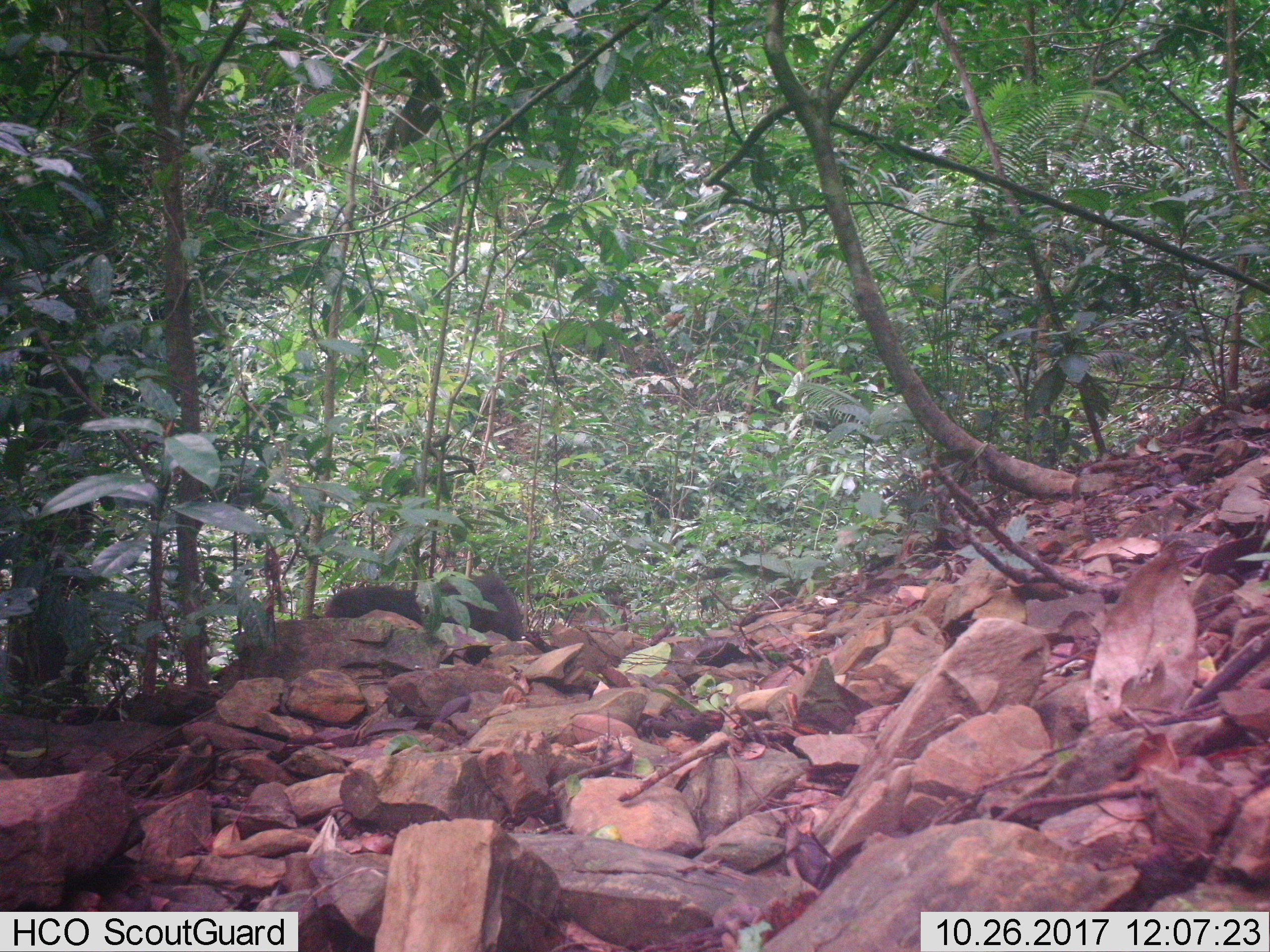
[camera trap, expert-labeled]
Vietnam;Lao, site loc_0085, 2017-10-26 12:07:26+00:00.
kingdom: Animalia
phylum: Chordata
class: Mammalia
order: Primates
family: Cercopithecidae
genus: Macaca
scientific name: Macaca arctoides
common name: stump-tailed macaque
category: stump tailed macaque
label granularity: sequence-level